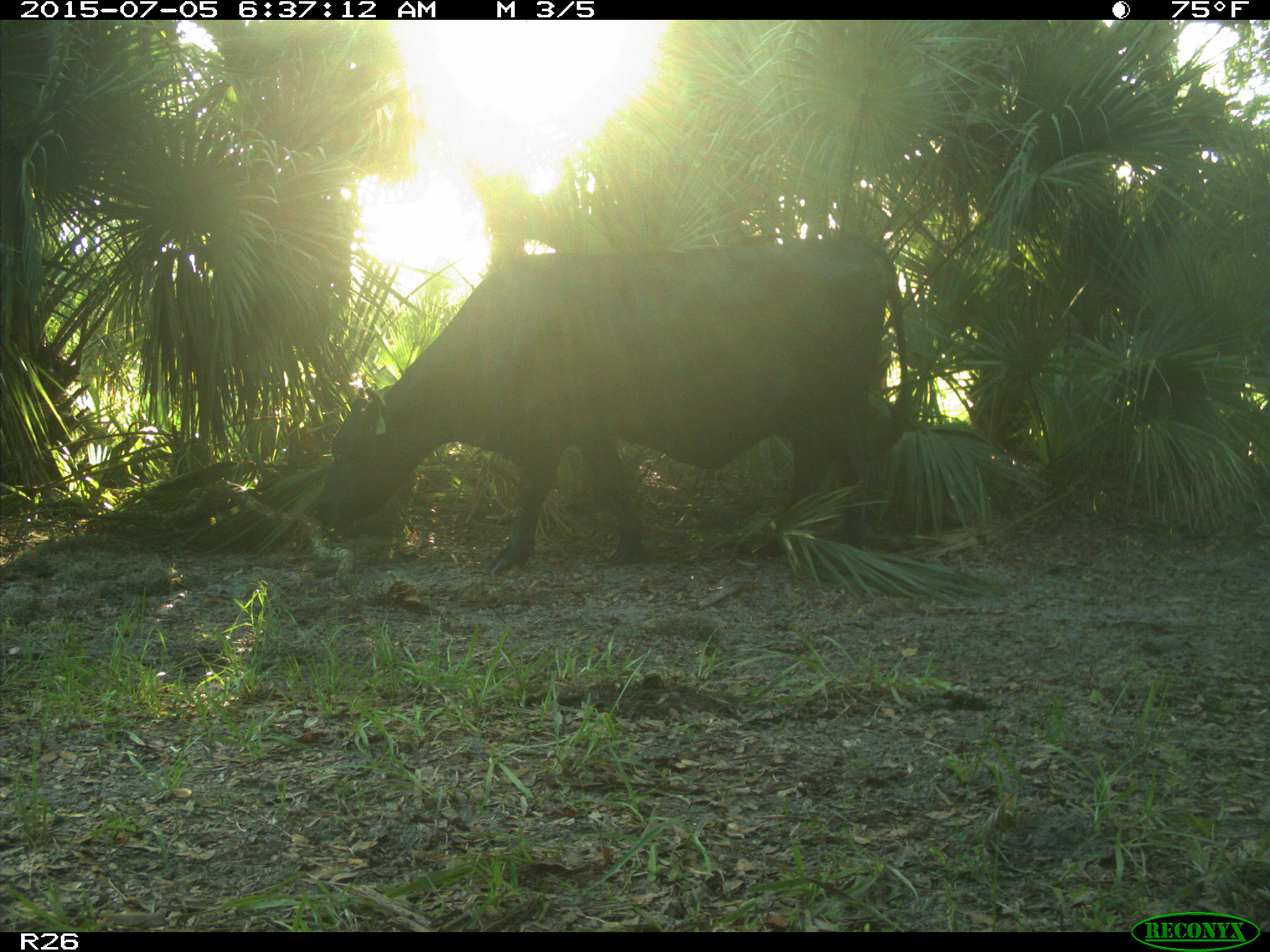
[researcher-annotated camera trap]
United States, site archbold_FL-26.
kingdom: Animalia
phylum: Chordata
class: Mammalia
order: Artiodactyla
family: Bovidae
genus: Bos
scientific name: Bos taurus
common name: domestic cow